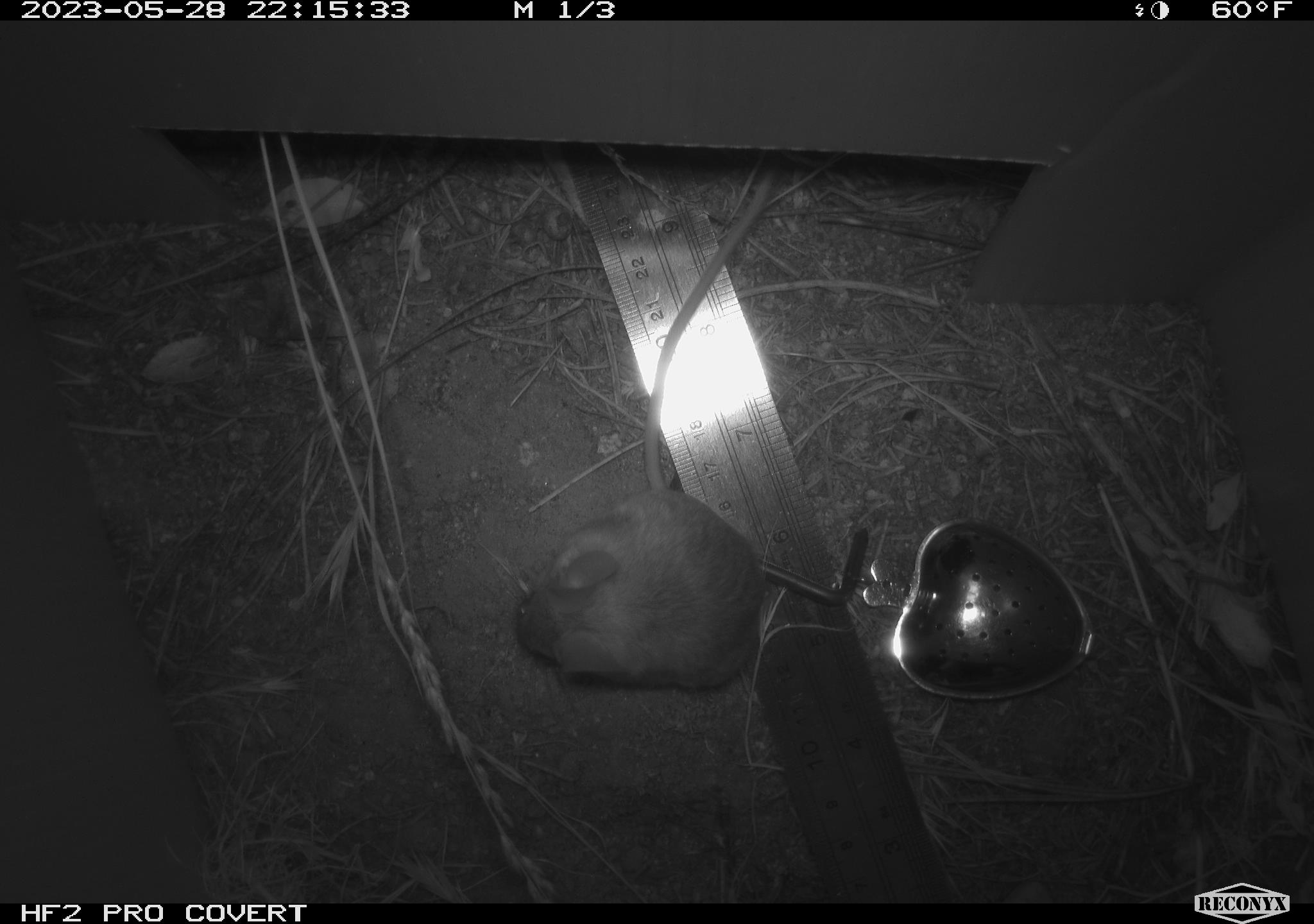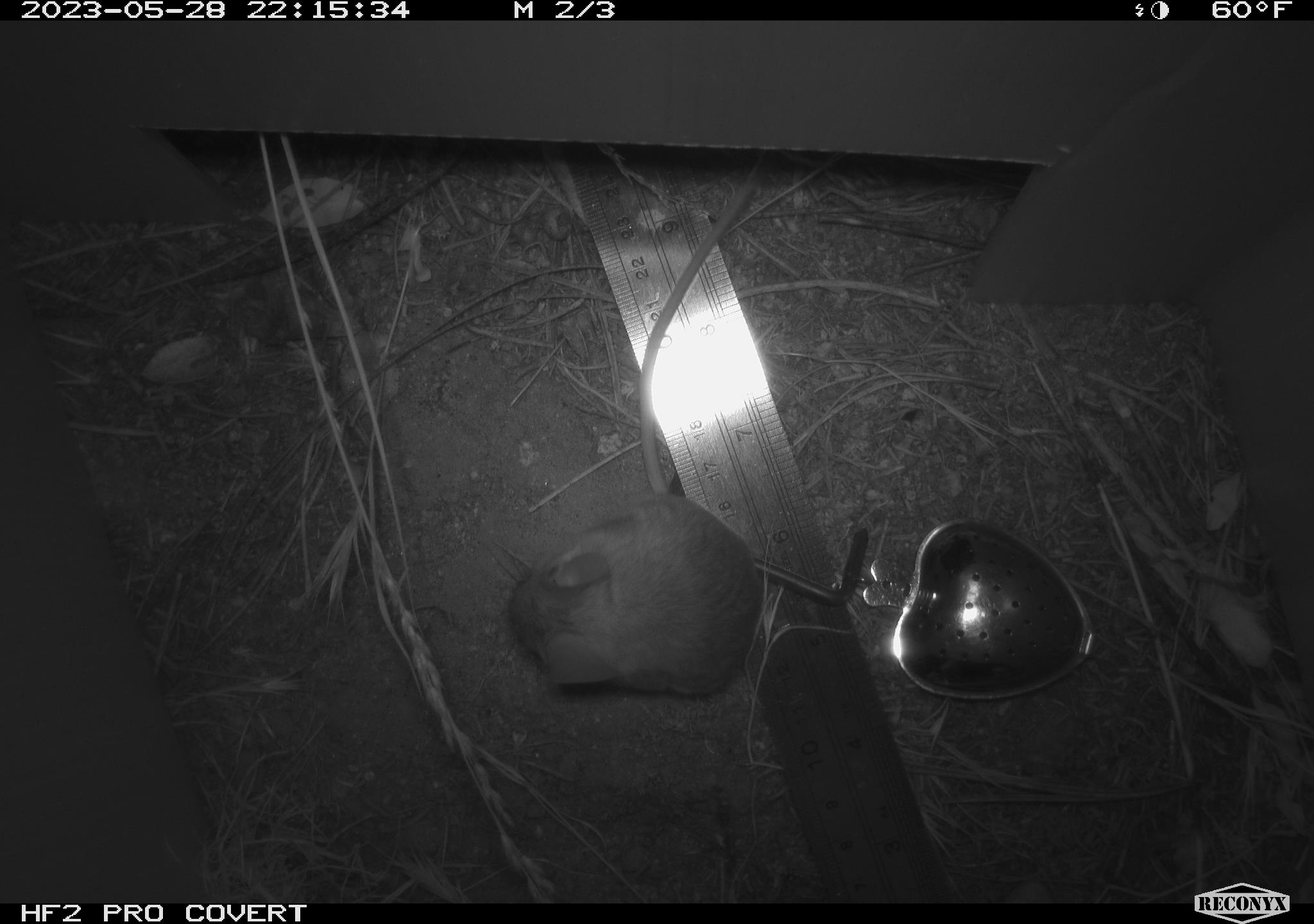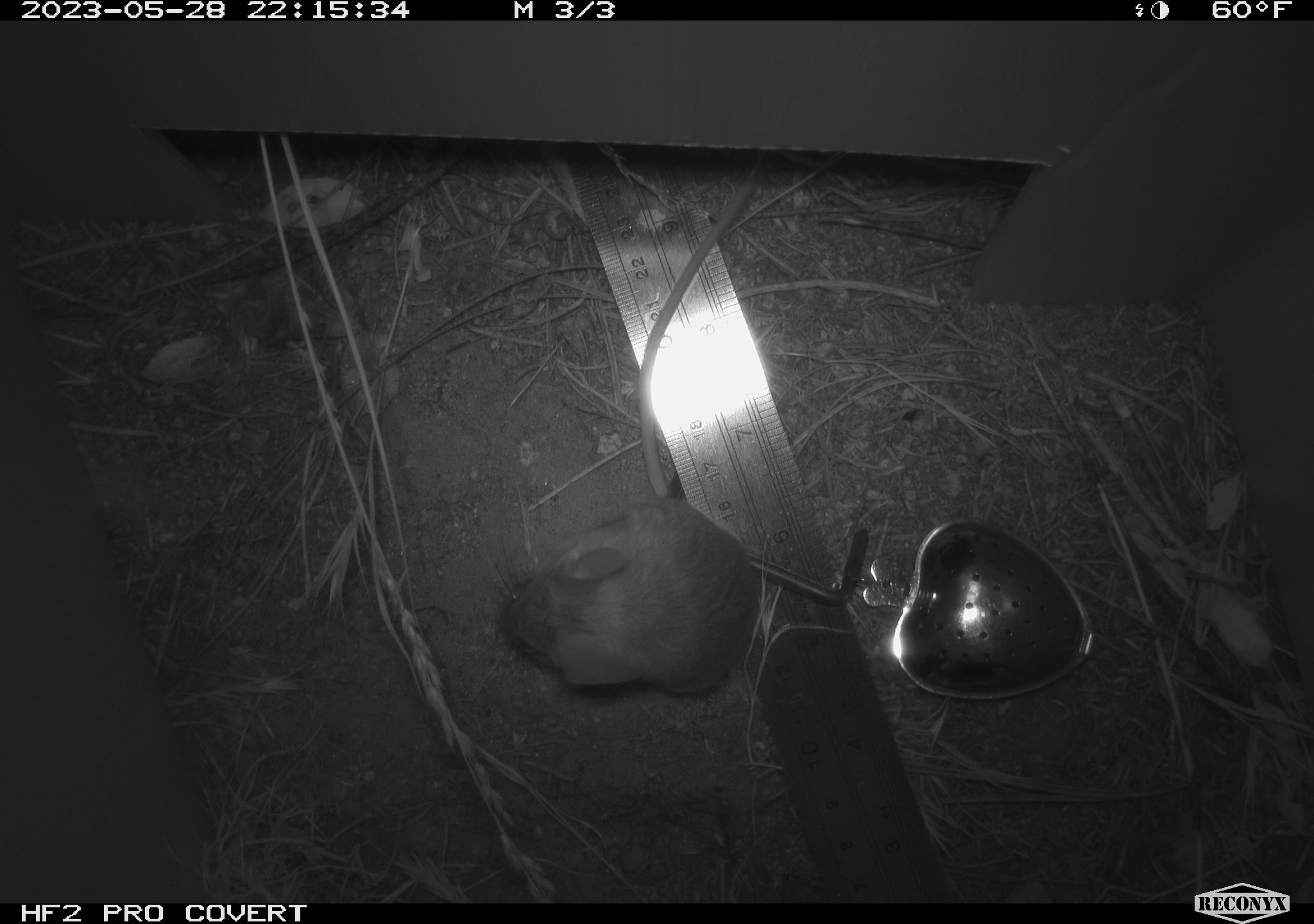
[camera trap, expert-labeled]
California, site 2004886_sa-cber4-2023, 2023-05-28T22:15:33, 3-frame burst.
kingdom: Animalia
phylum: Chordata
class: Mammalia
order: Rodentia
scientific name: Rodentia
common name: mouse species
Mouse species (Rodentia).